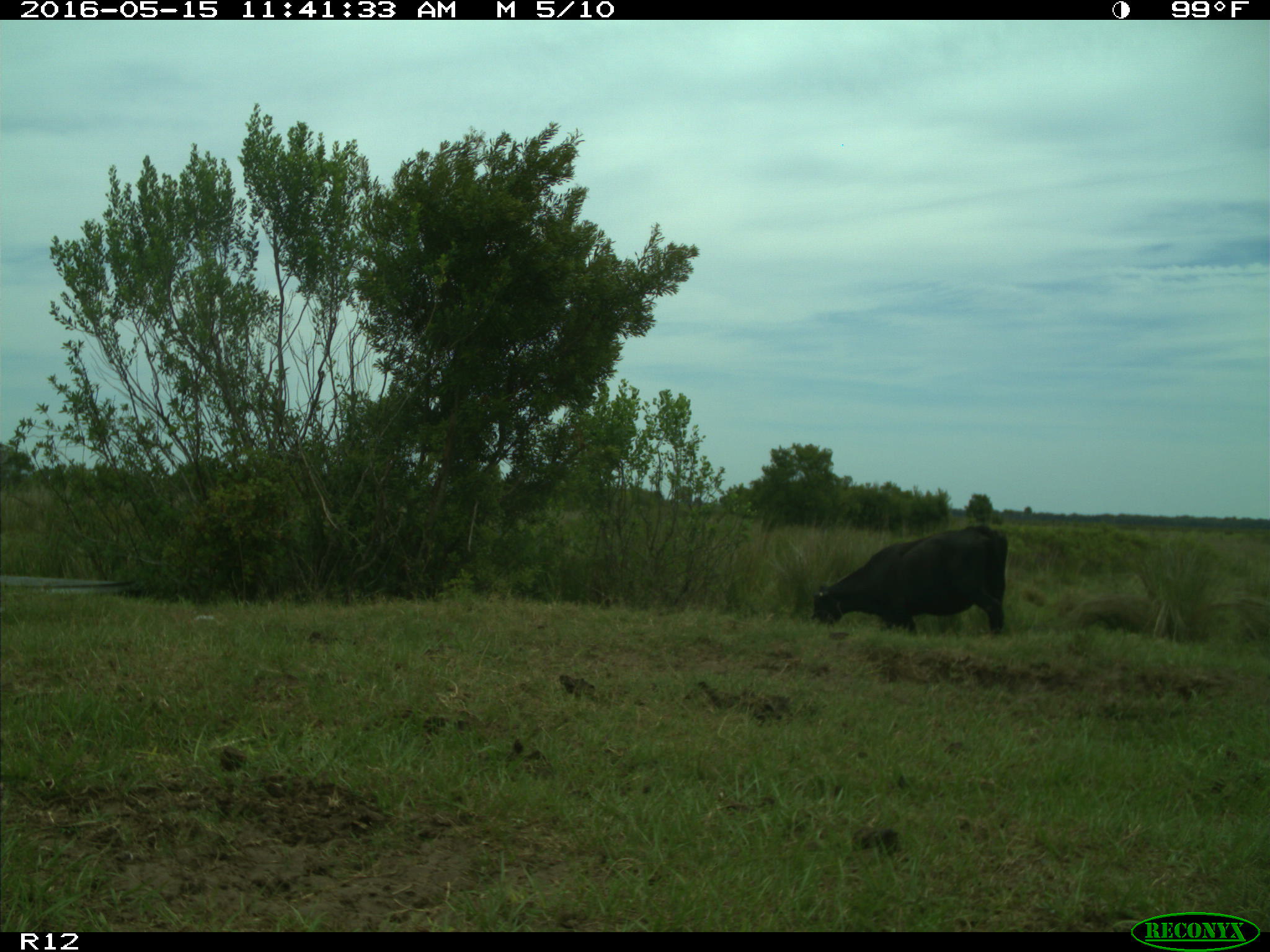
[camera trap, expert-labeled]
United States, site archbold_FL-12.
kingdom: Animalia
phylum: Chordata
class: Mammalia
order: Artiodactyla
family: Bovidae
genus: Bos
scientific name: Bos taurus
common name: domestic cow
Bos taurus (domestic cow).